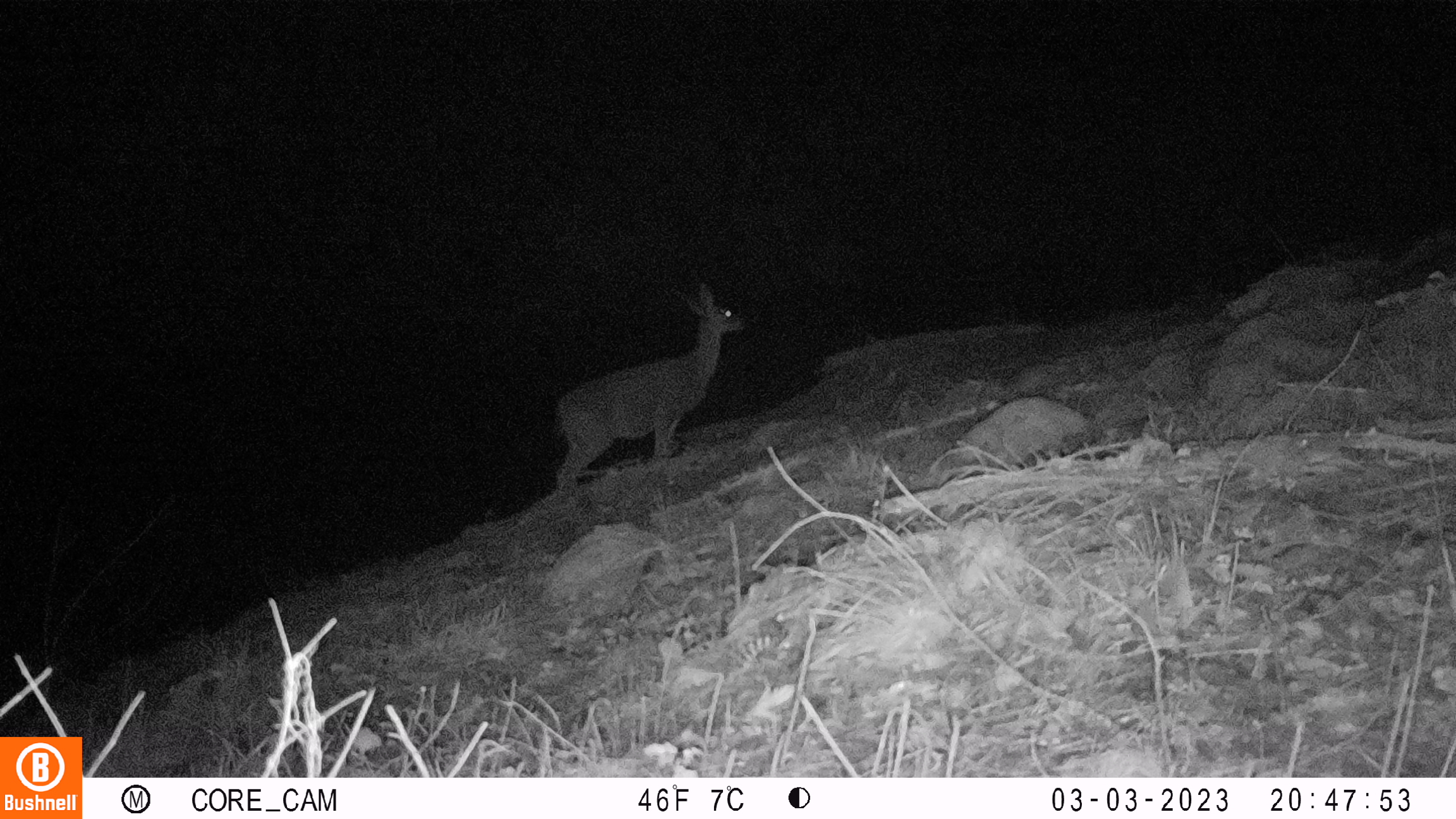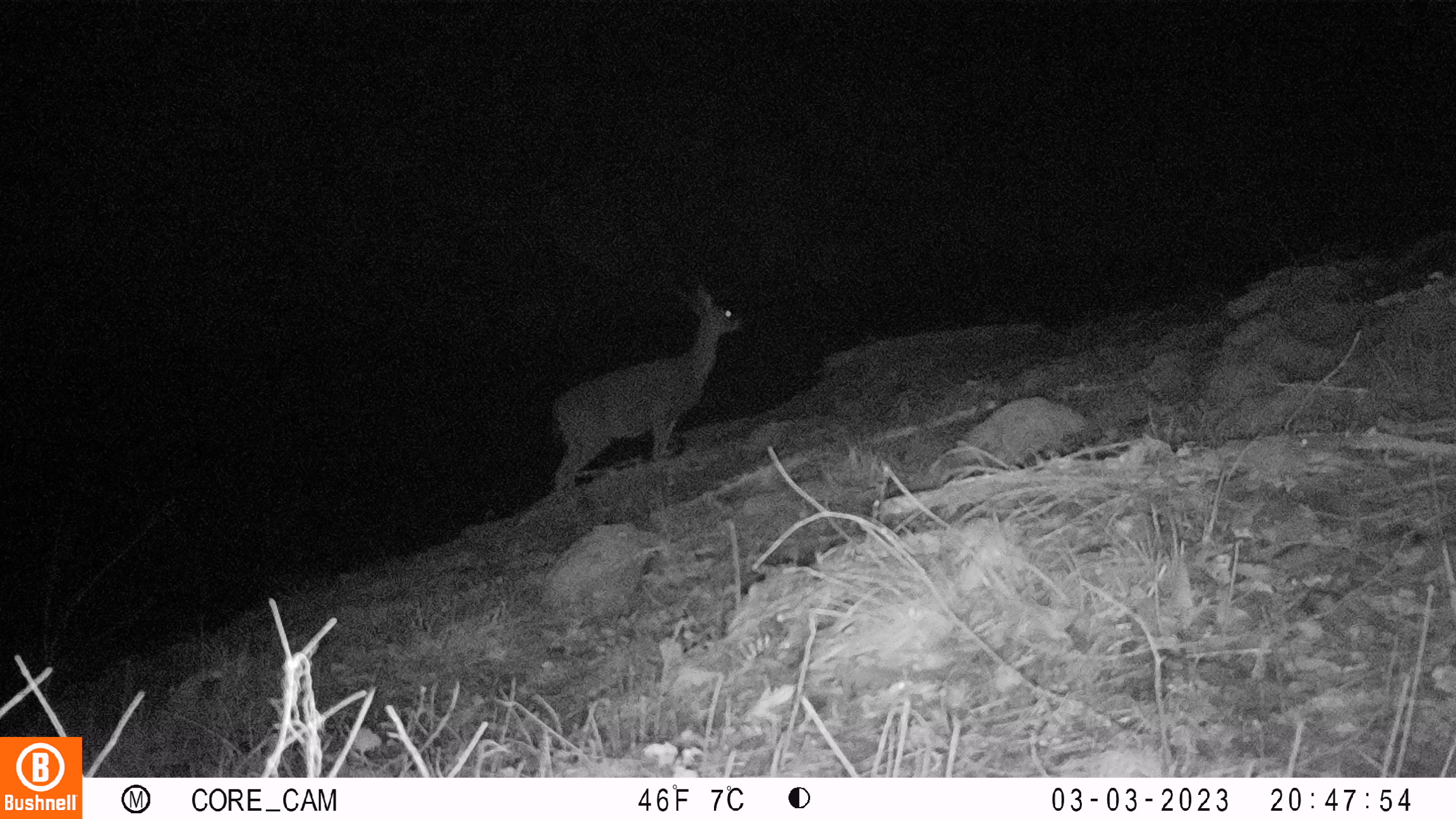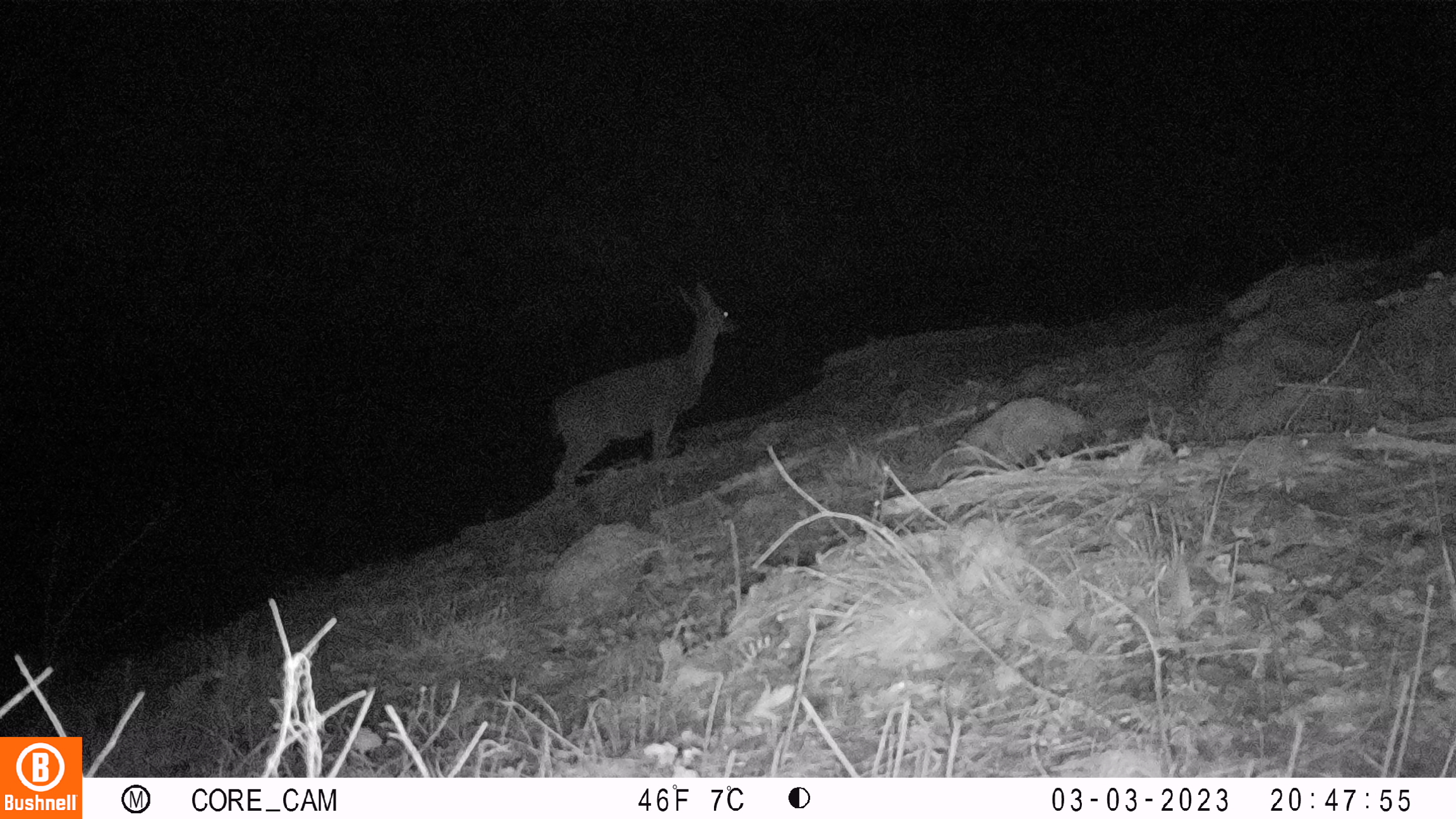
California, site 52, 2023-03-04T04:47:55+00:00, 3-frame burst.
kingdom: Animalia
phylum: Chordata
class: Mammalia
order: Artiodactyla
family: Cervidae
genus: Odocoileus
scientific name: Odocoileus hemionus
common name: mule deer